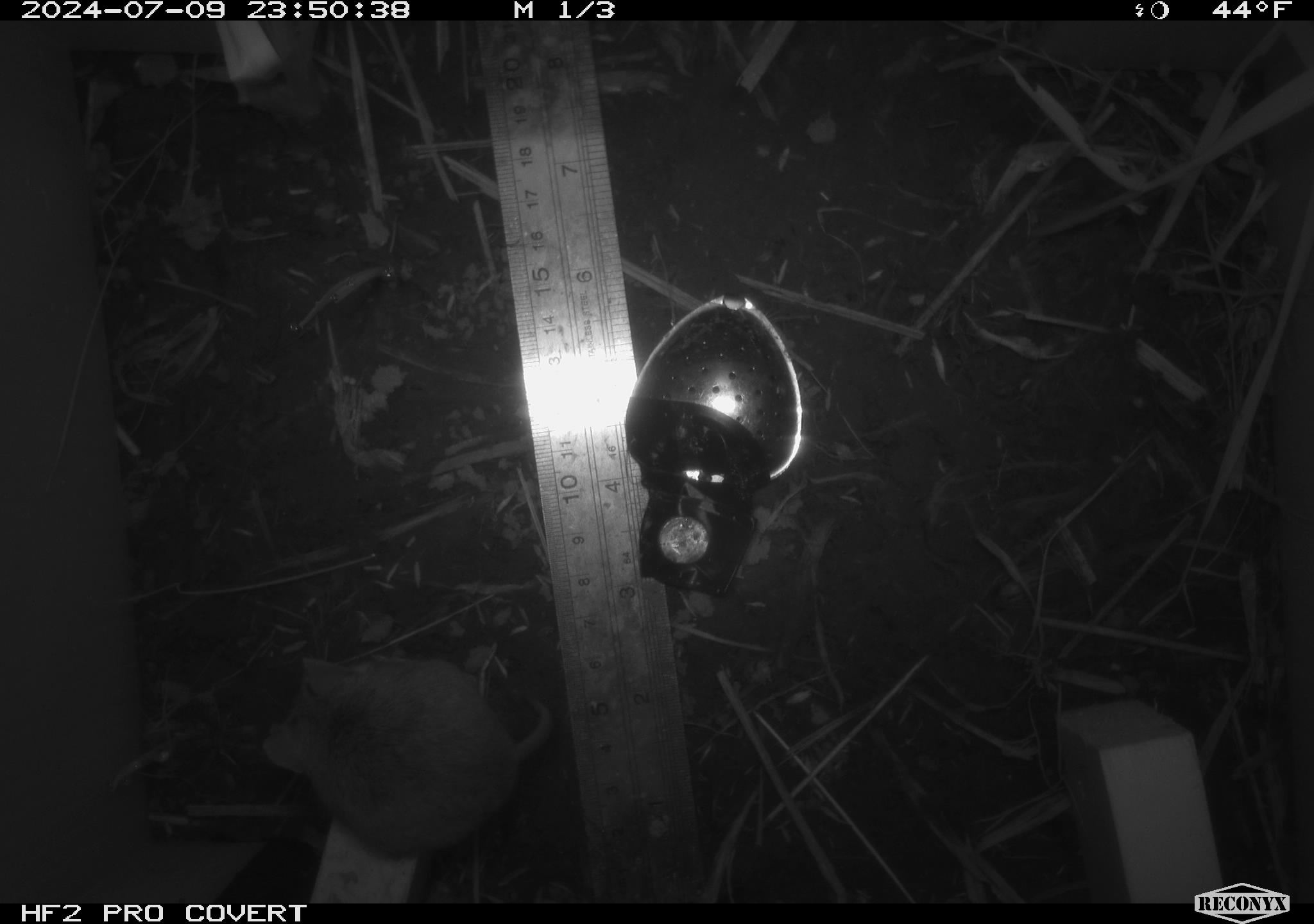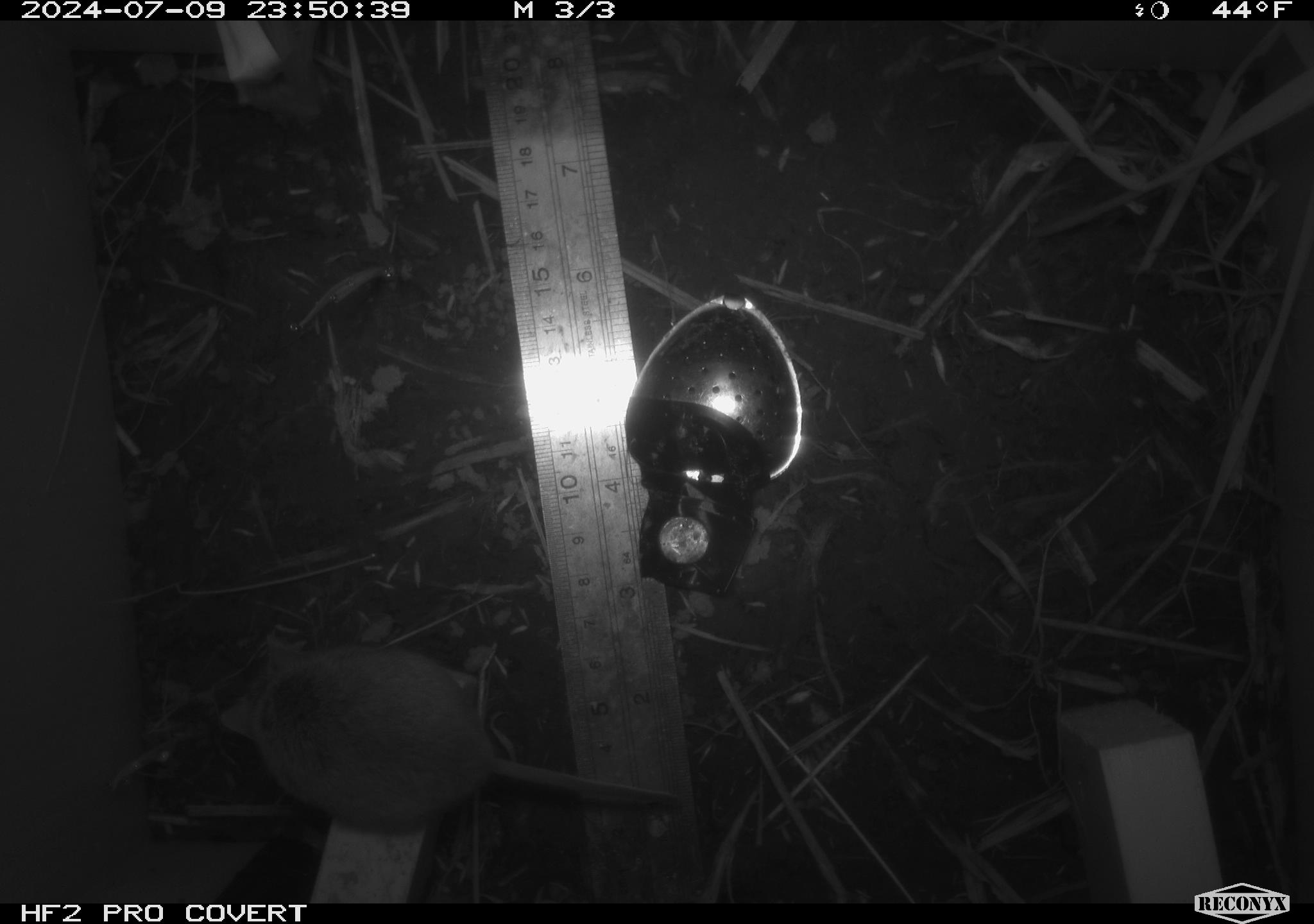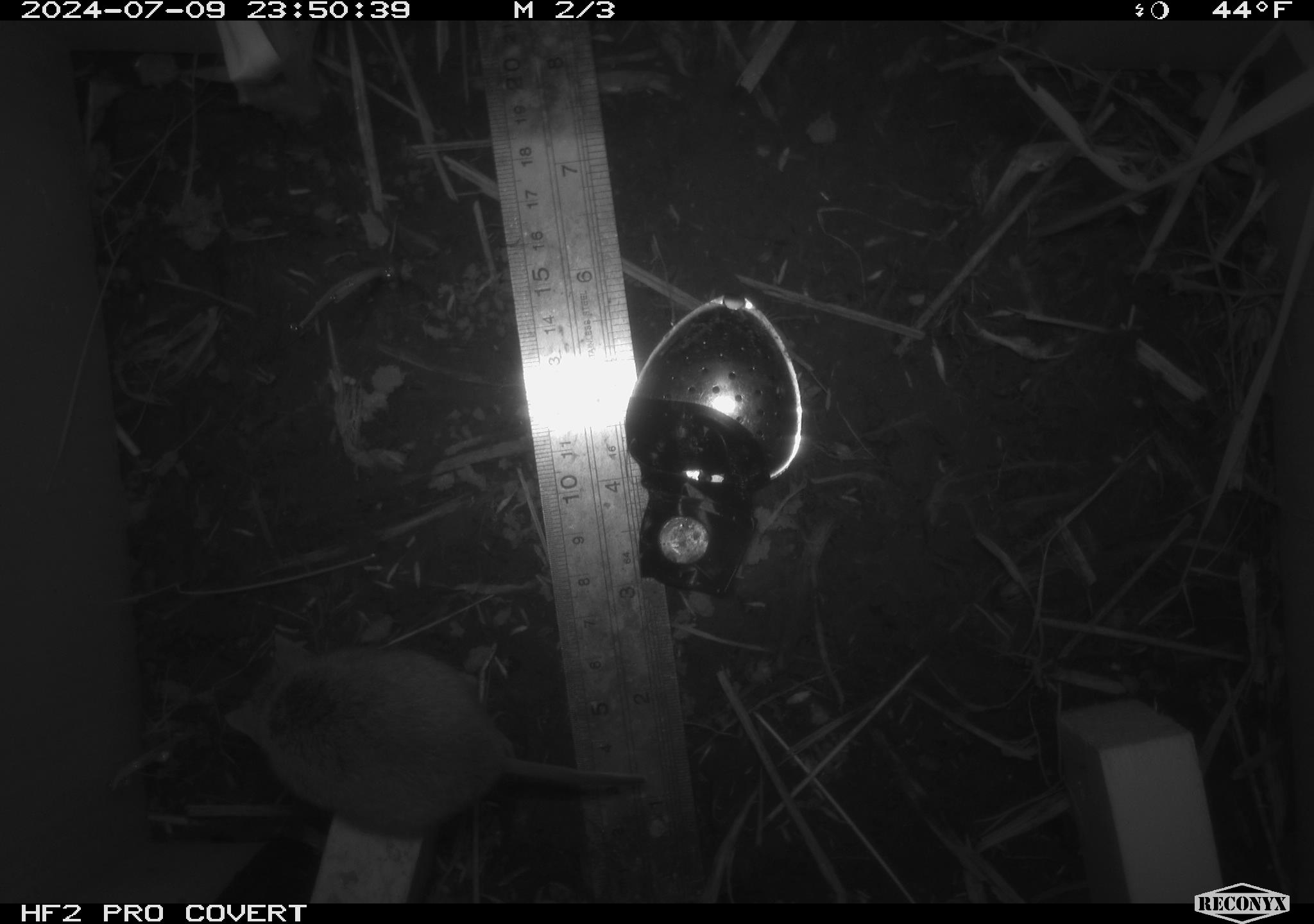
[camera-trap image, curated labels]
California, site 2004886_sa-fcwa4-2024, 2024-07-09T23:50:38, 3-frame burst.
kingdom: Animalia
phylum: Chordata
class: Mammalia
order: Rodentia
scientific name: Rodentia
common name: rodent